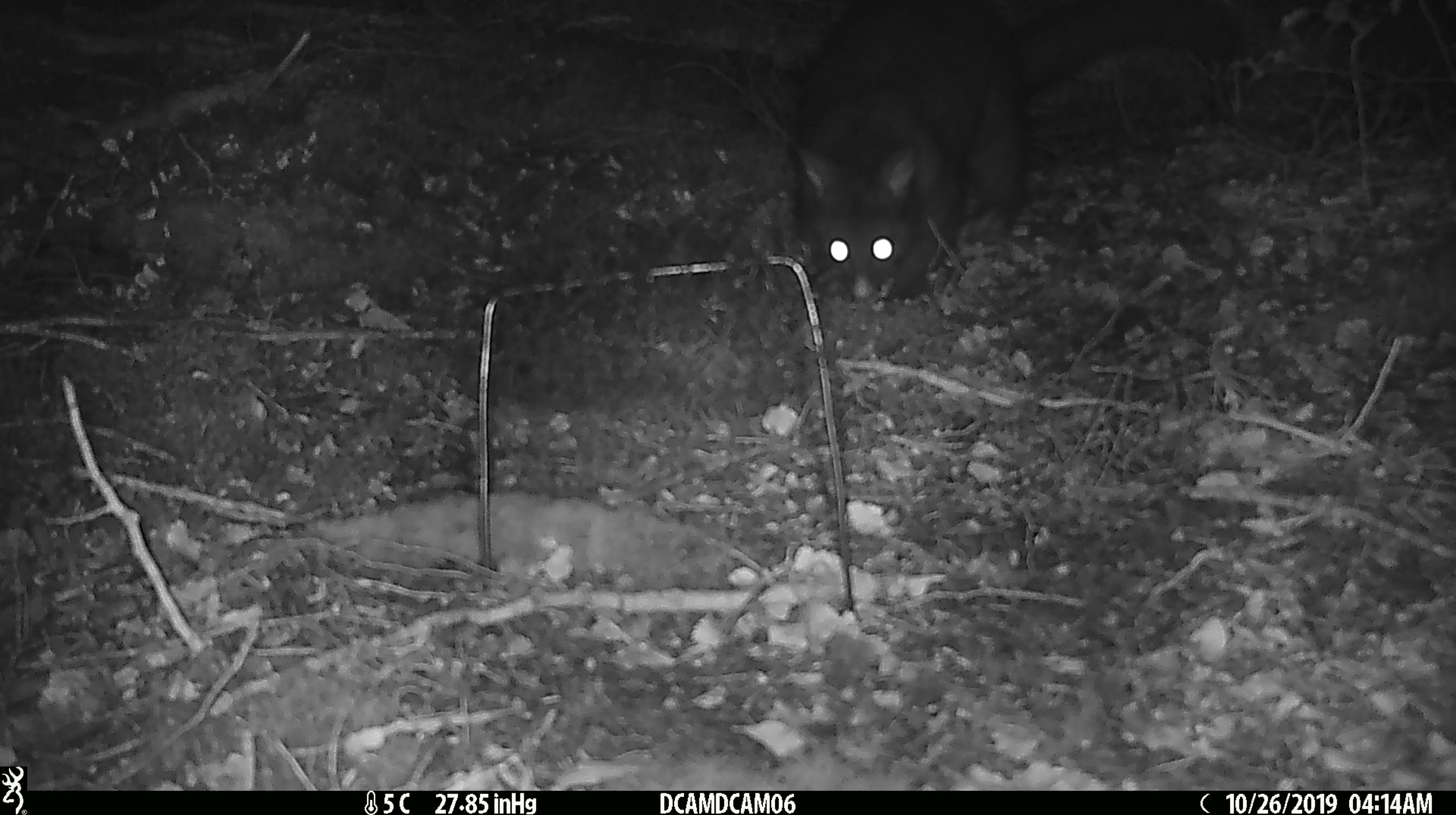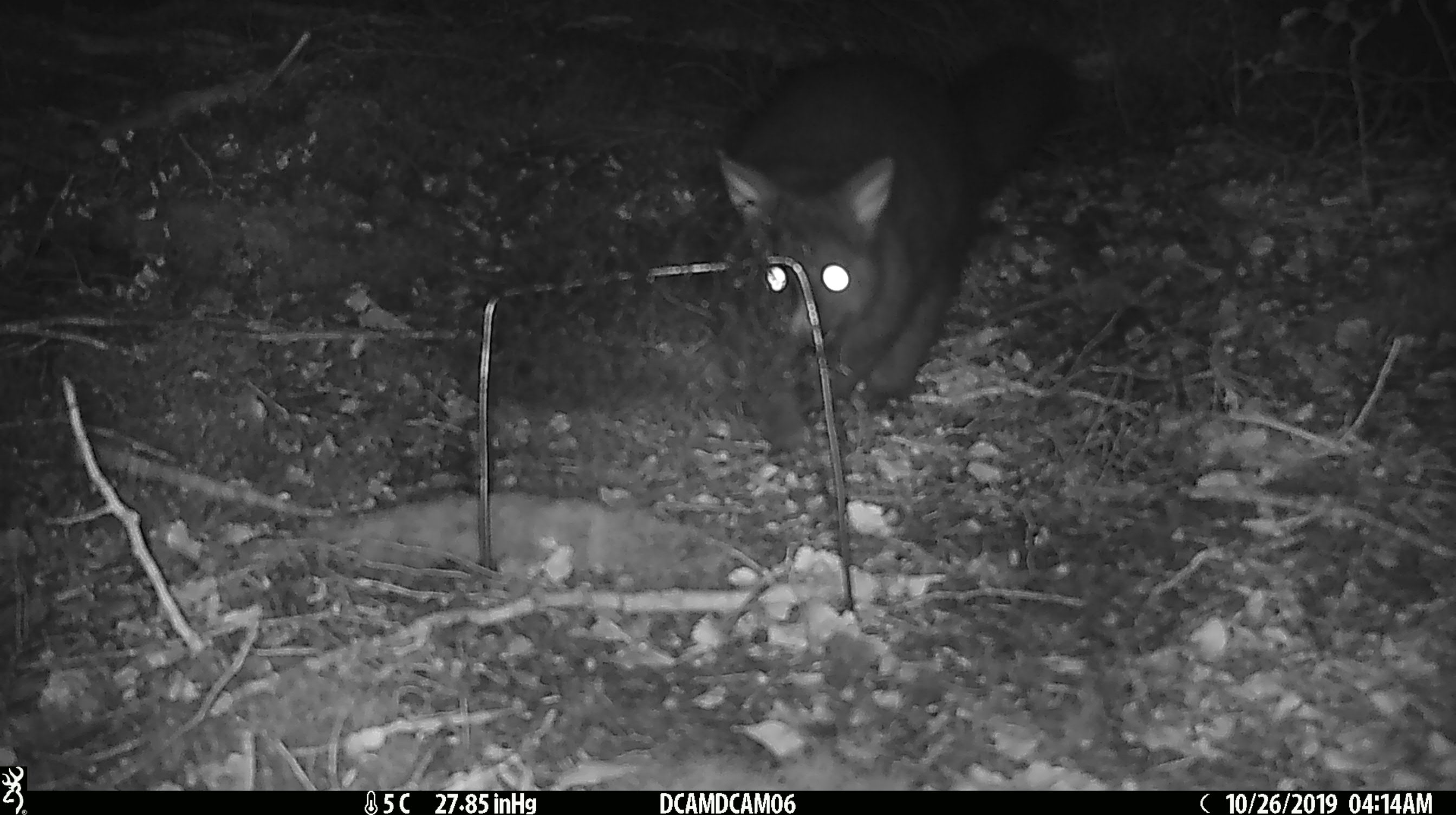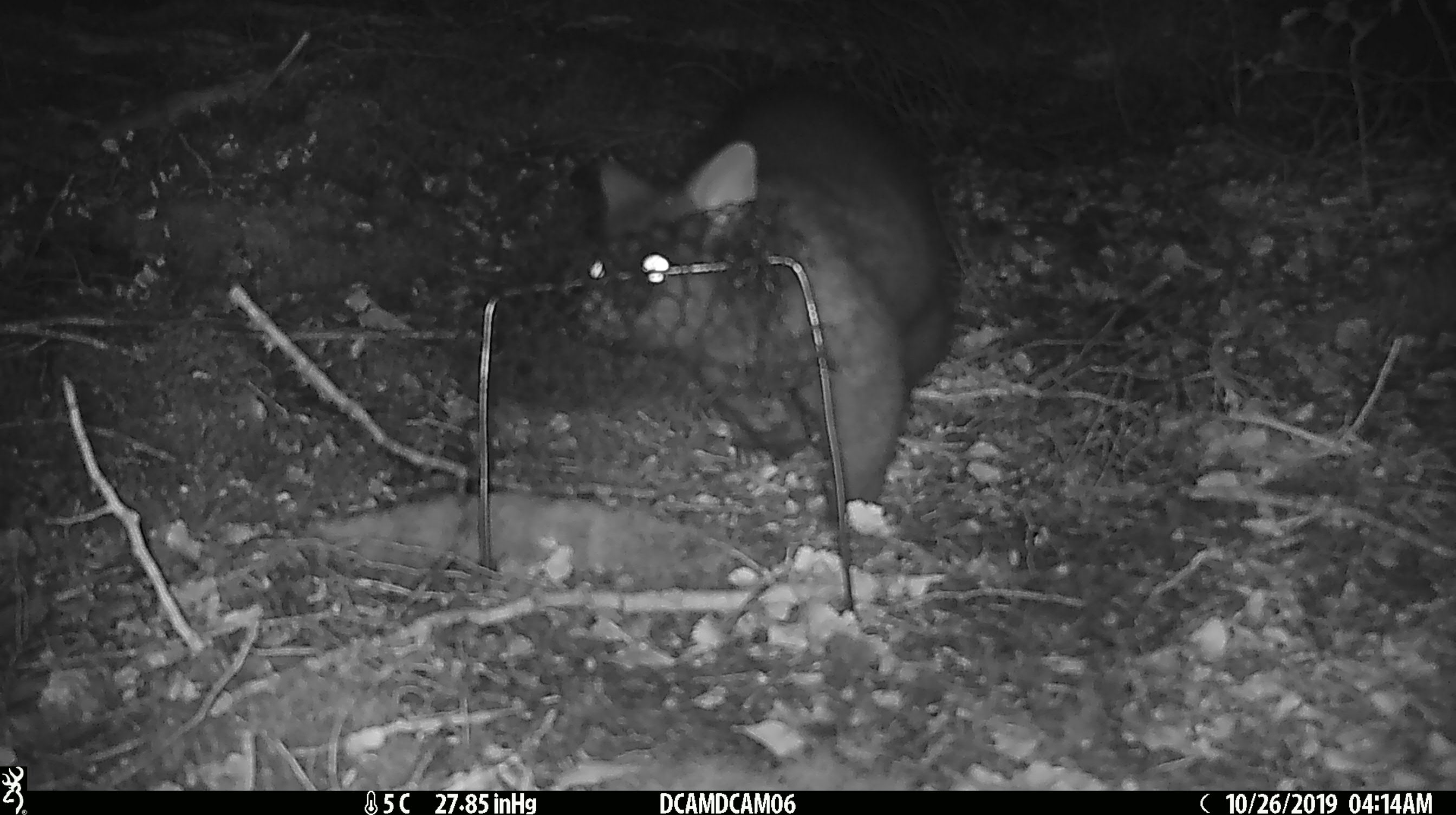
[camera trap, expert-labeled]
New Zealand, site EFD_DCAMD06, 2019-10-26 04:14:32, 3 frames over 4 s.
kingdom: Animalia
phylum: Chordata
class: Mammalia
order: Diprotodontia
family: Phalangeridae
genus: Trichosurus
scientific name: Trichosurus vulpecula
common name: common brushtail possum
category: possum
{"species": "possum (common brushtail possum) (Trichosurus vulpecula)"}